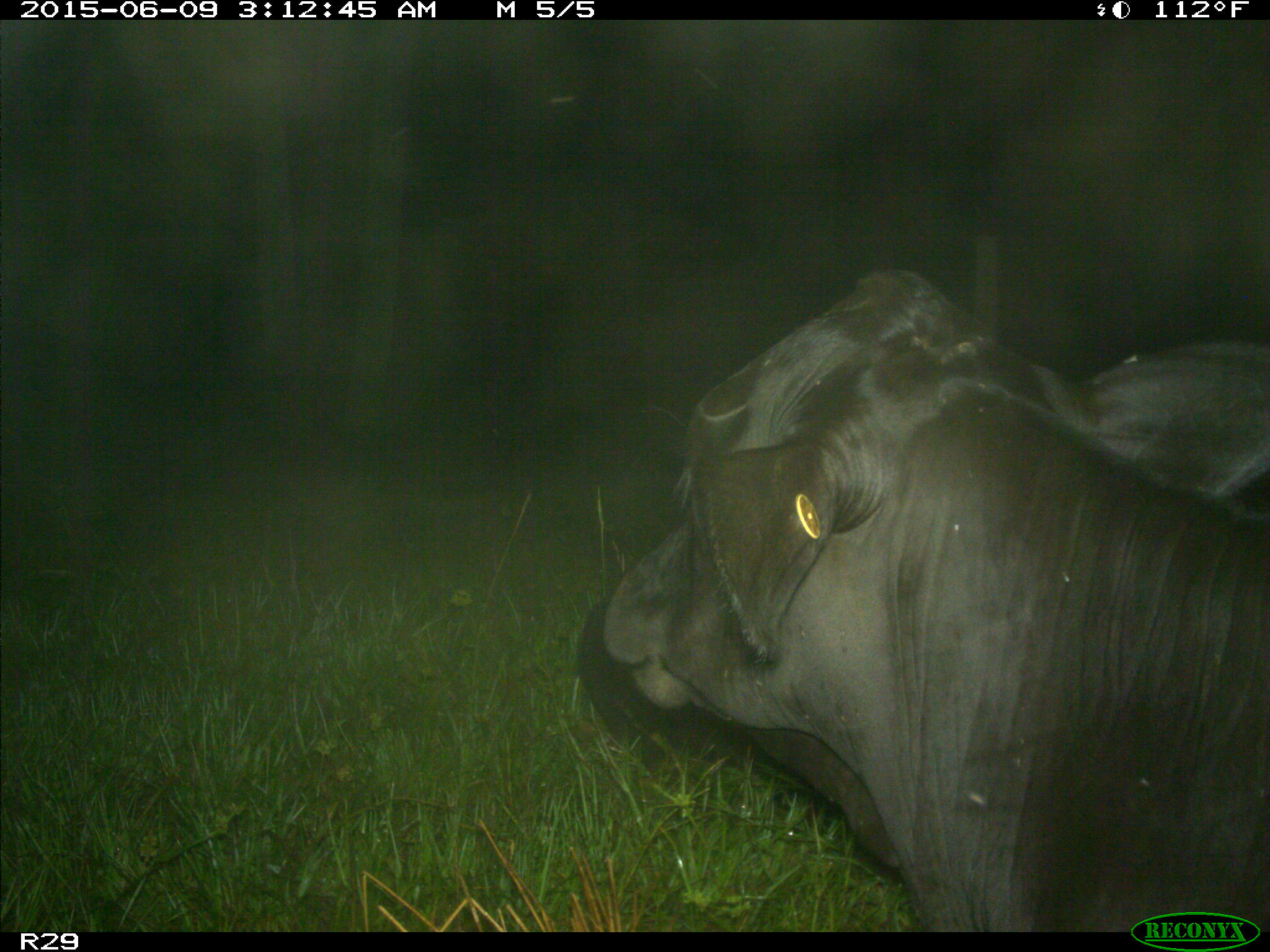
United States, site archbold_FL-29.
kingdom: Animalia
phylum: Chordata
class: Mammalia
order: Artiodactyla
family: Bovidae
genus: Bos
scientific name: Bos taurus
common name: domestic cow